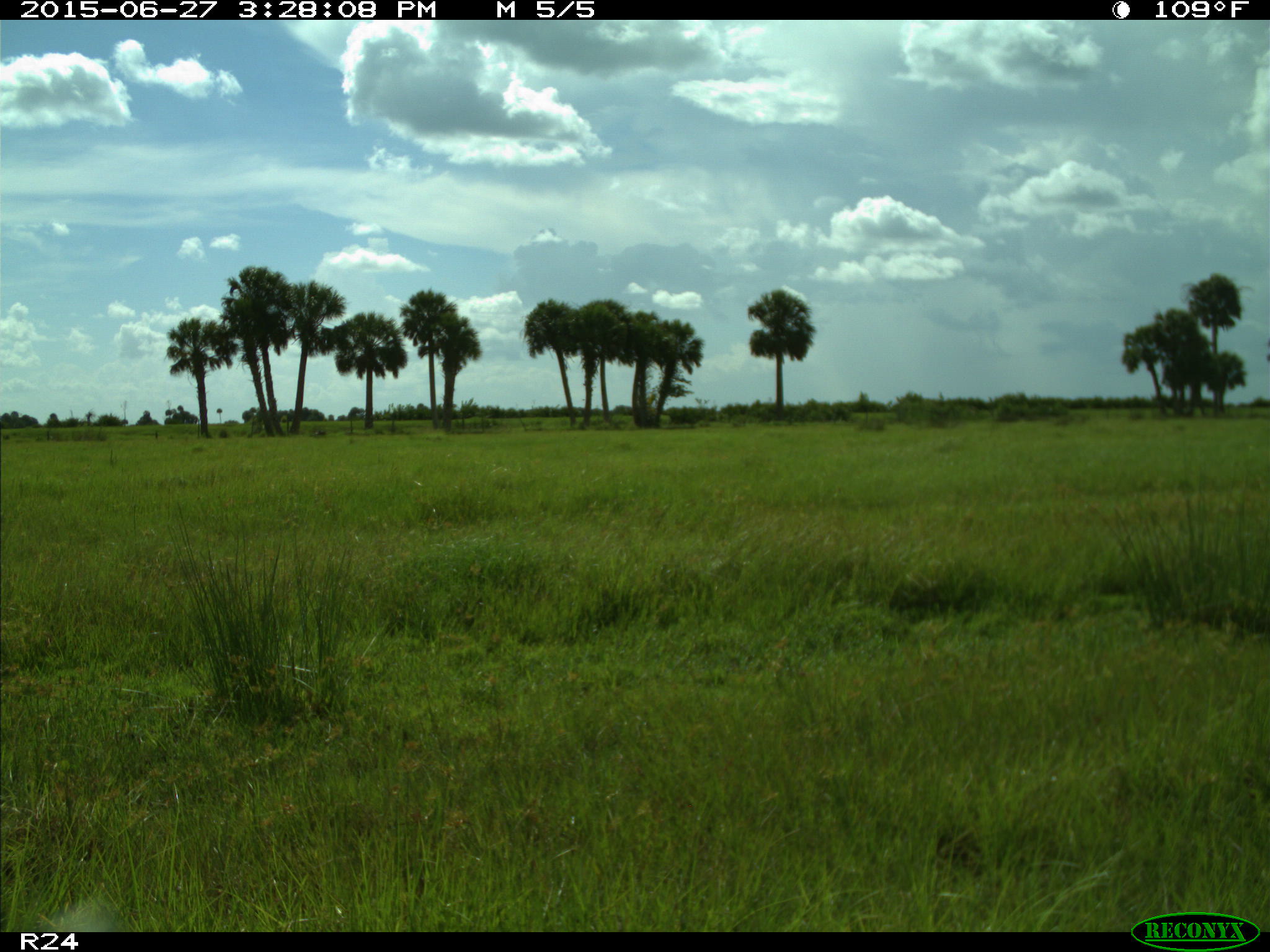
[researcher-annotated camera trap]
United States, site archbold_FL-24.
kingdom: Animalia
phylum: Chordata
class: Mammalia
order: Artiodactyla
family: Bovidae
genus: Bos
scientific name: Bos taurus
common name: domestic cow